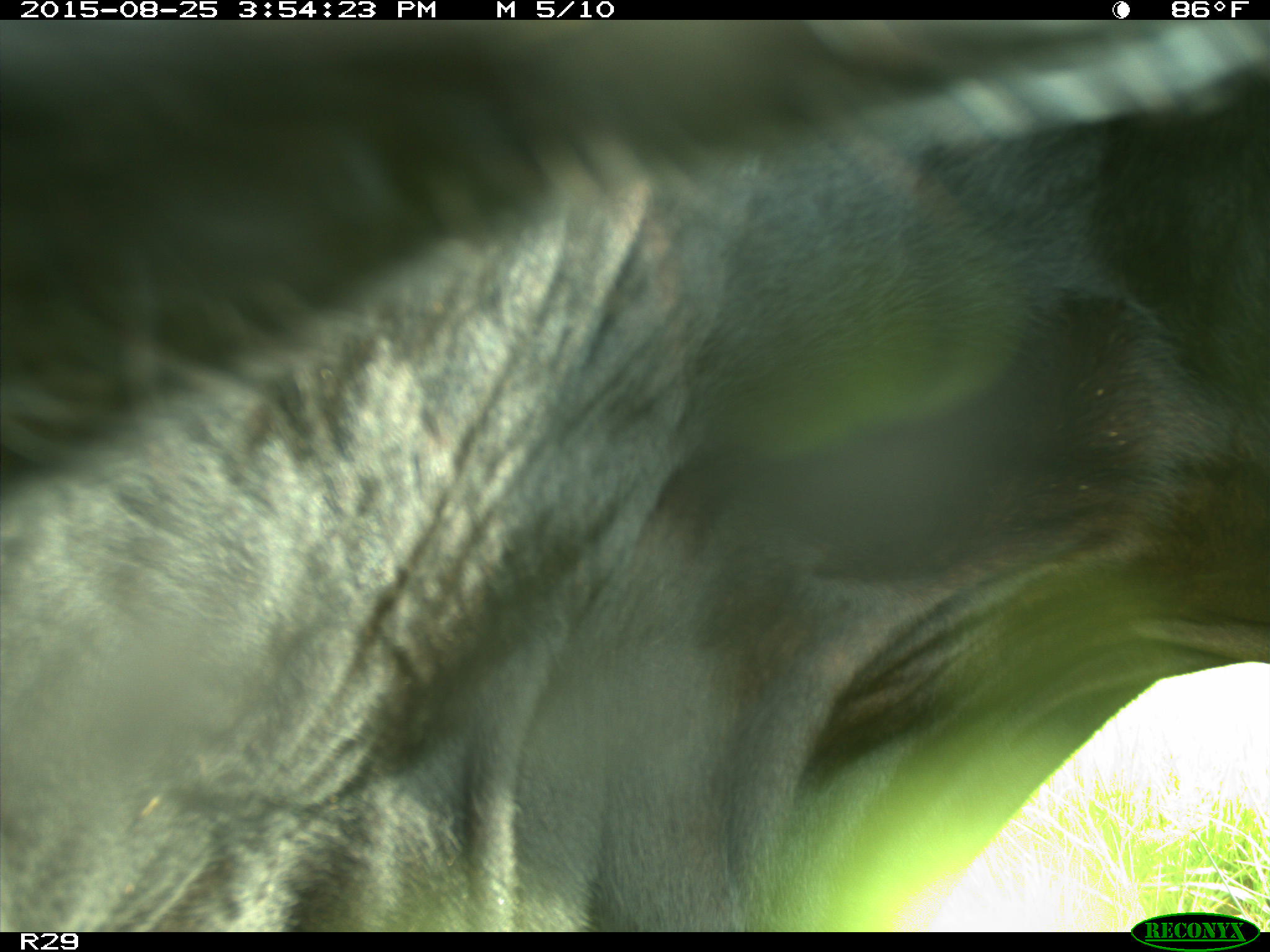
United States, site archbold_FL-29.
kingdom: Animalia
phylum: Chordata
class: Mammalia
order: Artiodactyla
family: Bovidae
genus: Bos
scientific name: Bos taurus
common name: domestic cow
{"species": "Bos taurus (domestic cow)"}